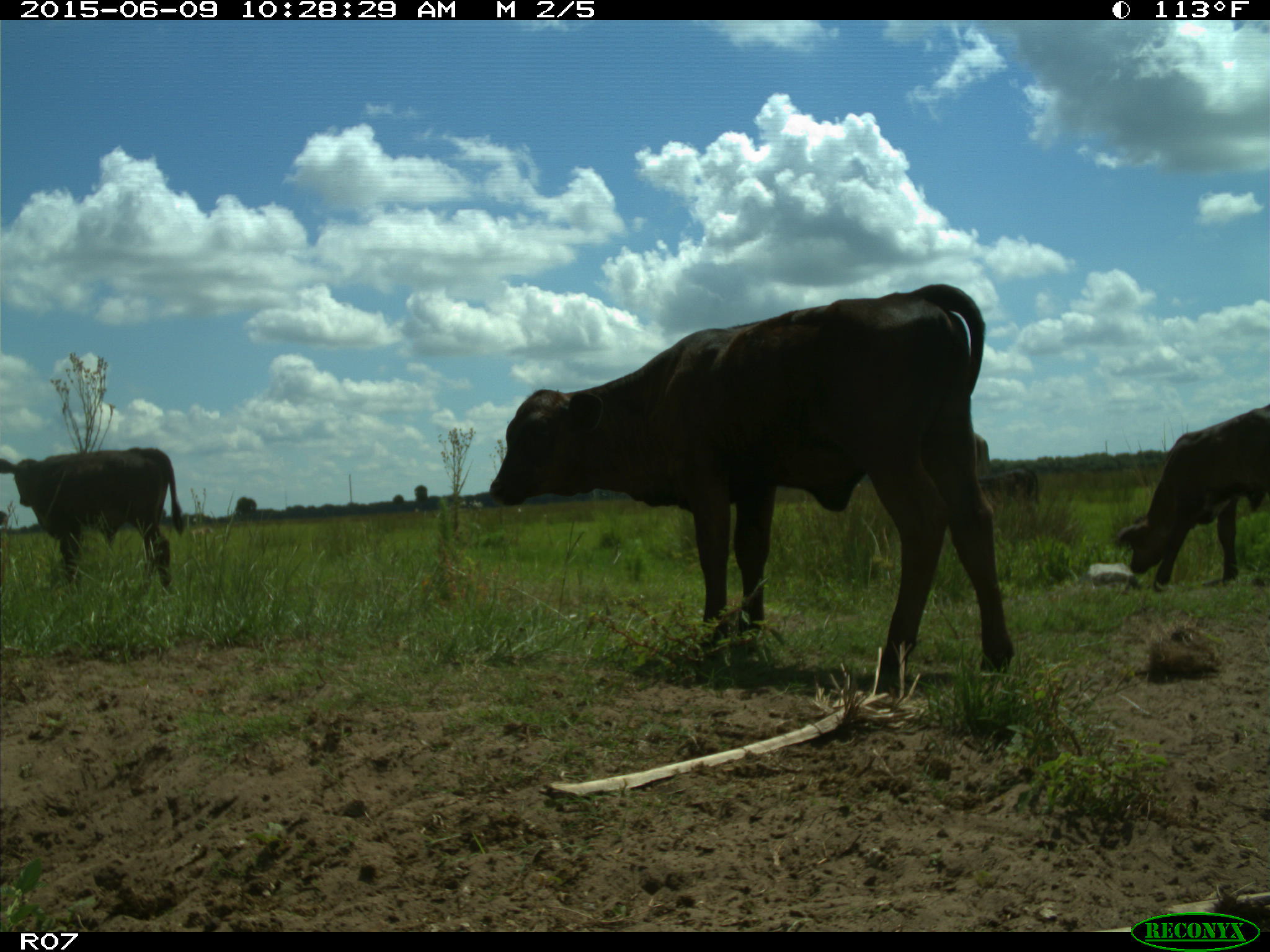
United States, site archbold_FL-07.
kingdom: Animalia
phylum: Chordata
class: Mammalia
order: Artiodactyla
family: Bovidae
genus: Bos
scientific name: Bos taurus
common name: domestic cow